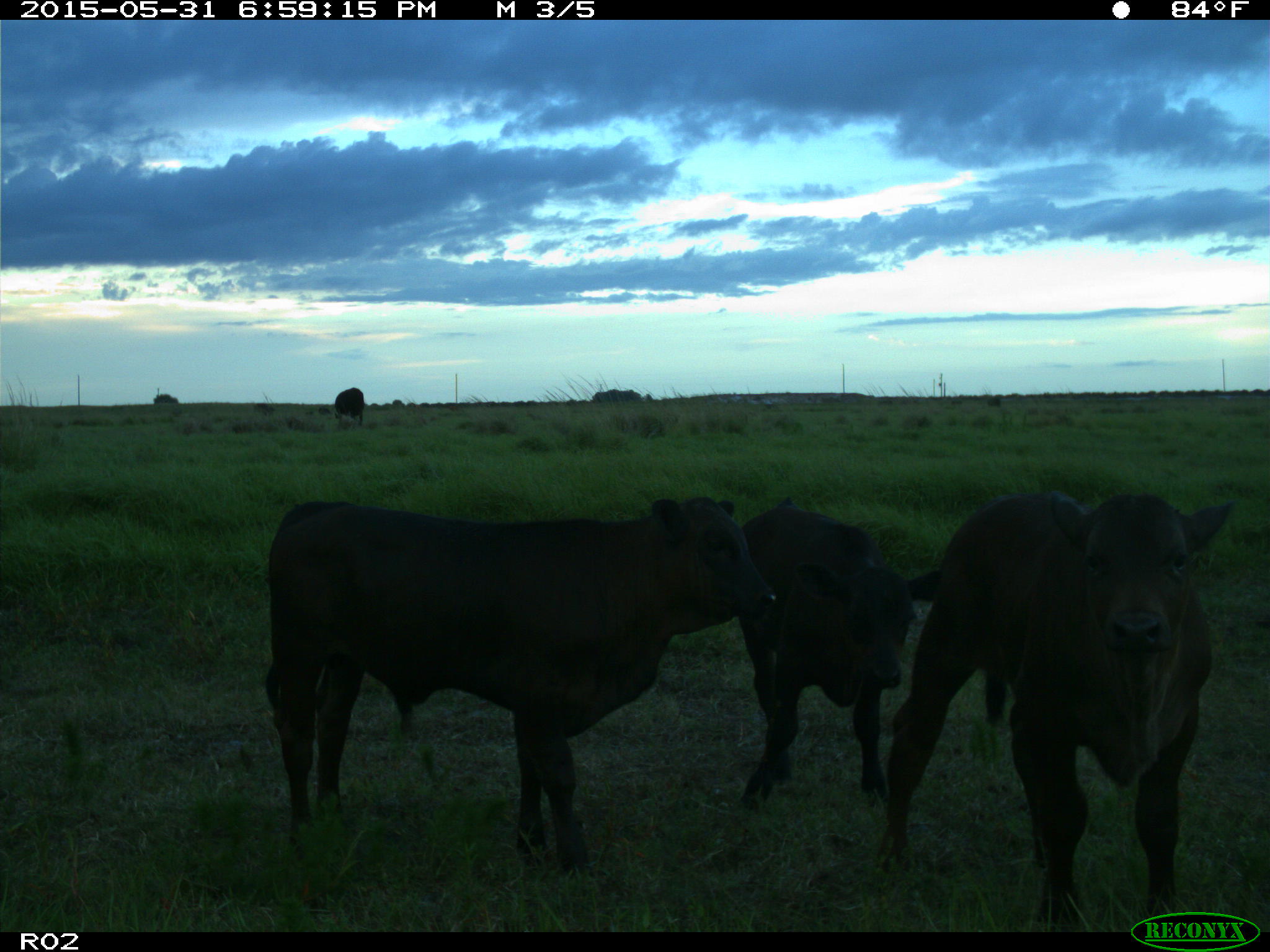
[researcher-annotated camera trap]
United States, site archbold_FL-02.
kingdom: Animalia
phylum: Chordata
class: Mammalia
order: Artiodactyla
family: Bovidae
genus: Bos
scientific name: Bos taurus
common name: domestic cow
Bos taurus (domestic cow).